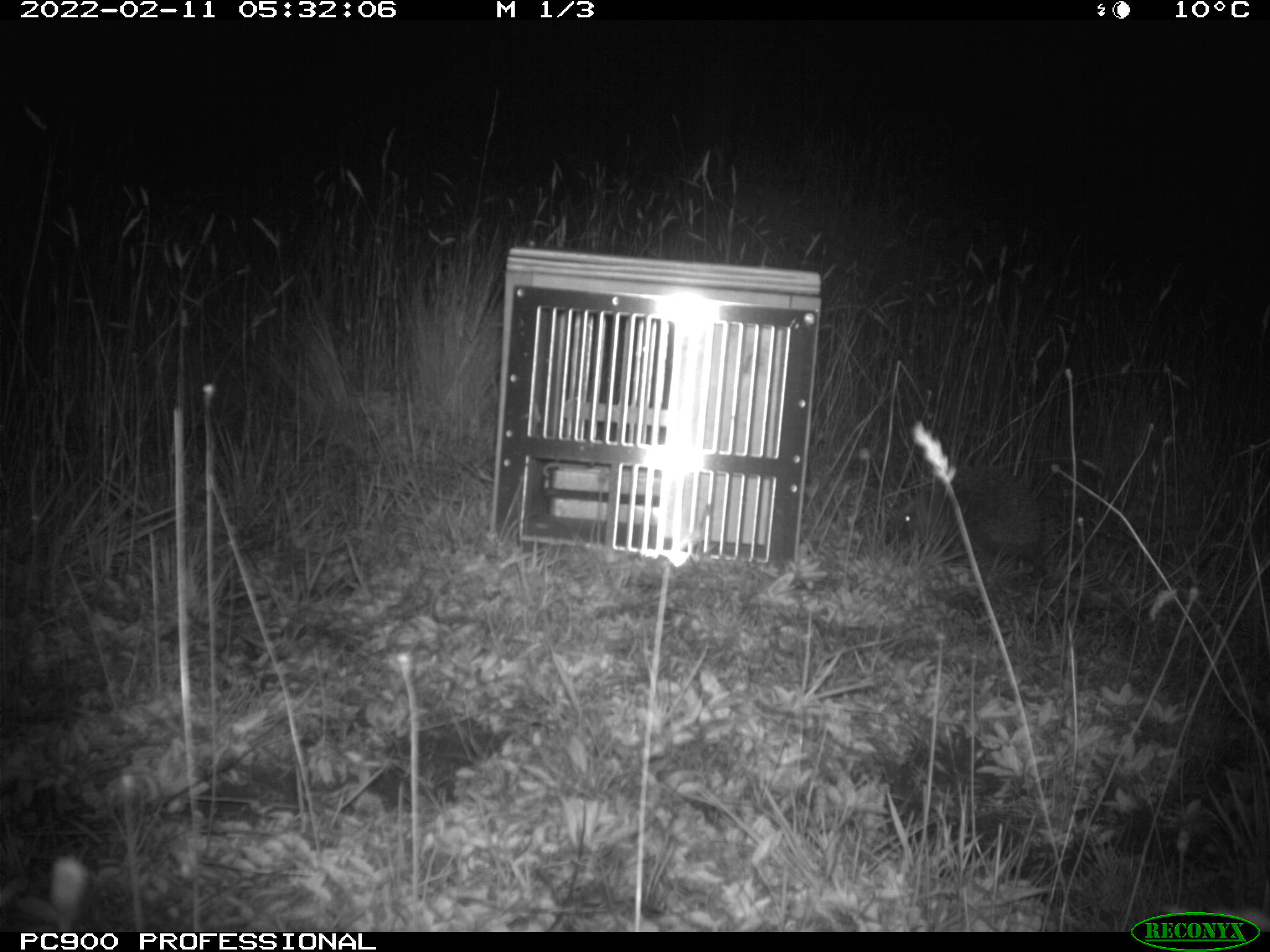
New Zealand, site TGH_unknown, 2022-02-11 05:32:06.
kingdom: Animalia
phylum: Chordata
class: Mammalia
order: Eulipotyphla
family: Erinaceidae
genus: Erinaceus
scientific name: Erinaceus europaeus europaeus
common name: european hedgehog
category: hedgehog